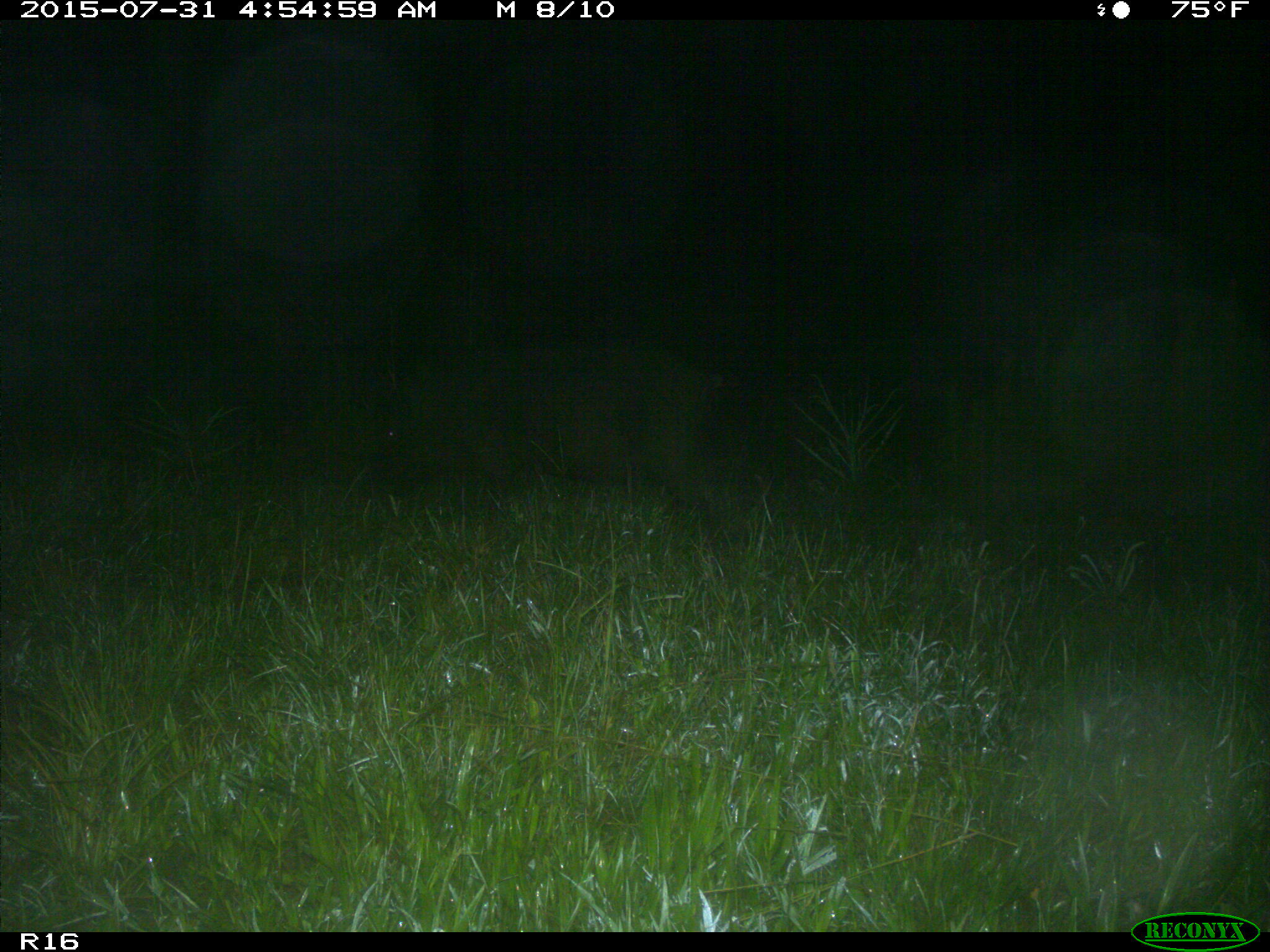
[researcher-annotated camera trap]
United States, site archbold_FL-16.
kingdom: Animalia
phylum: Chordata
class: Mammalia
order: Artiodactyla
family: Suidae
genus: Sus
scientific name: Sus scrofa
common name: wild boar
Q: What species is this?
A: Sus scrofa (wild boar).